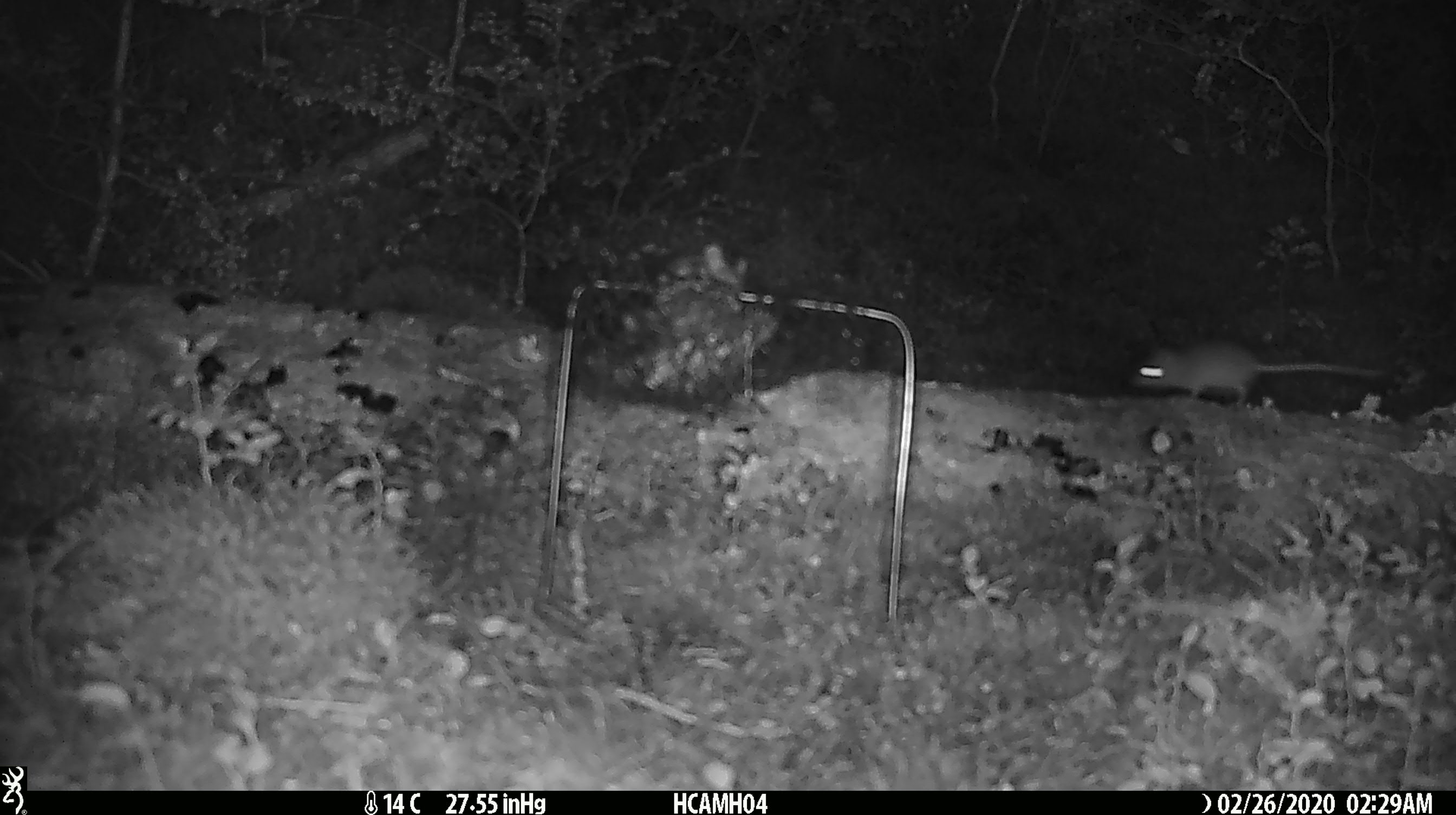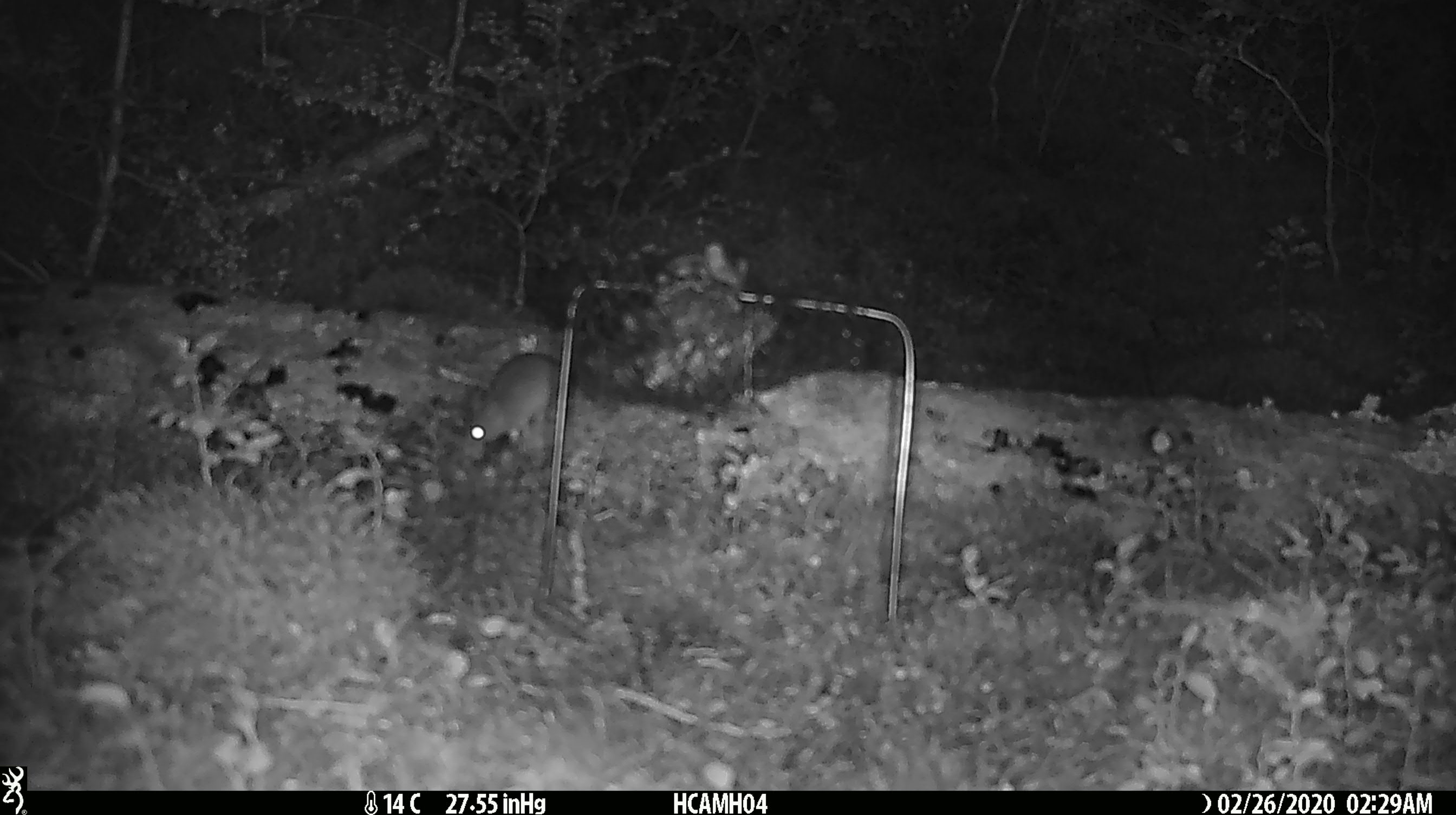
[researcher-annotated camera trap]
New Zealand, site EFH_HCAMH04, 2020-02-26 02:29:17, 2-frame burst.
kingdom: Animalia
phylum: Chordata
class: Mammalia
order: Rodentia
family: Muridae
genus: Mus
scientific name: Mus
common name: mouse